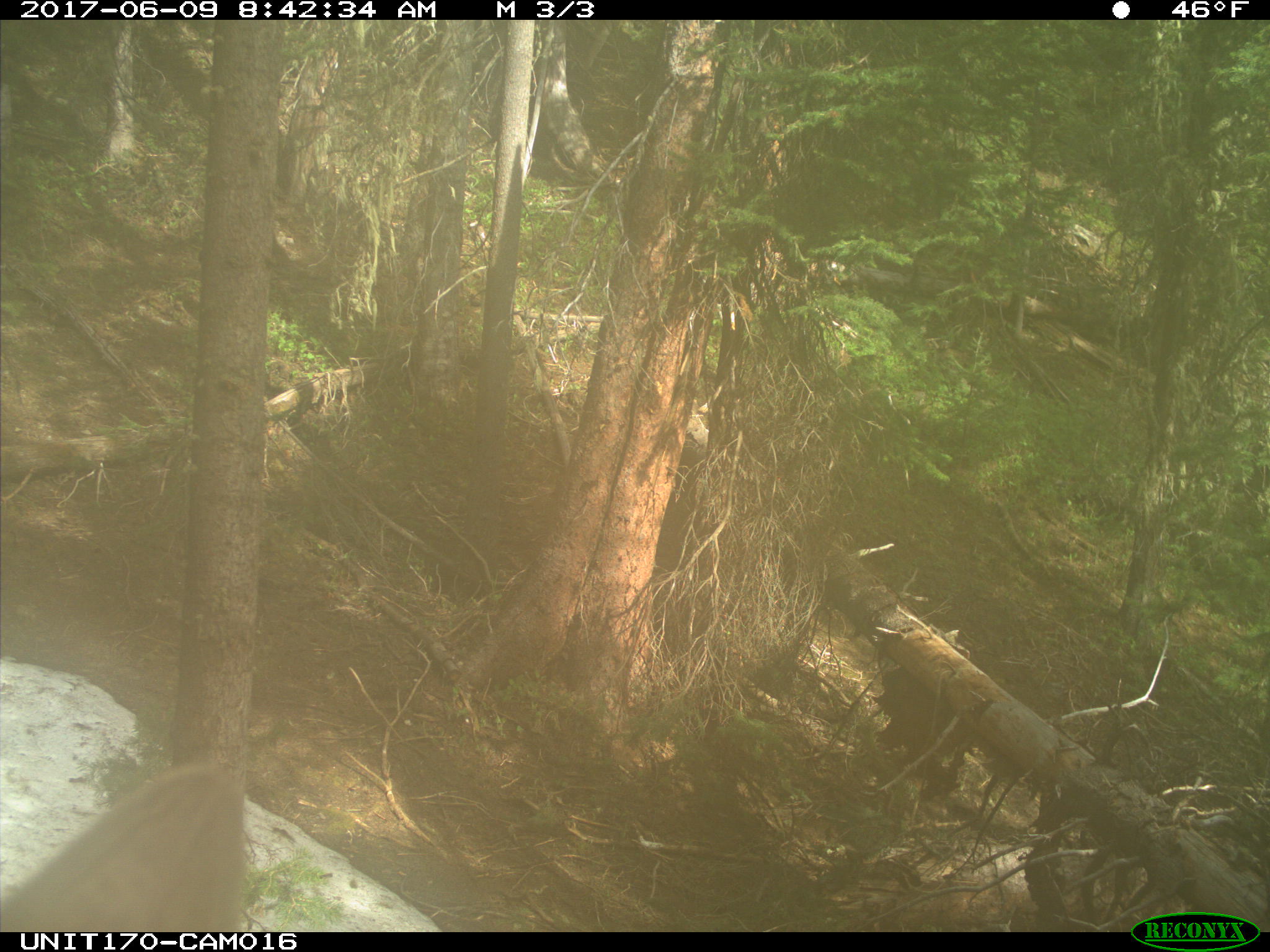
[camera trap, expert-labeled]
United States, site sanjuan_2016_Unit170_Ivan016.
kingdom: Animalia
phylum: Chordata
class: Mammalia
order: Artiodactyla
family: Cervidae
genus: Cervus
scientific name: Cervus elaphus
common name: red deer